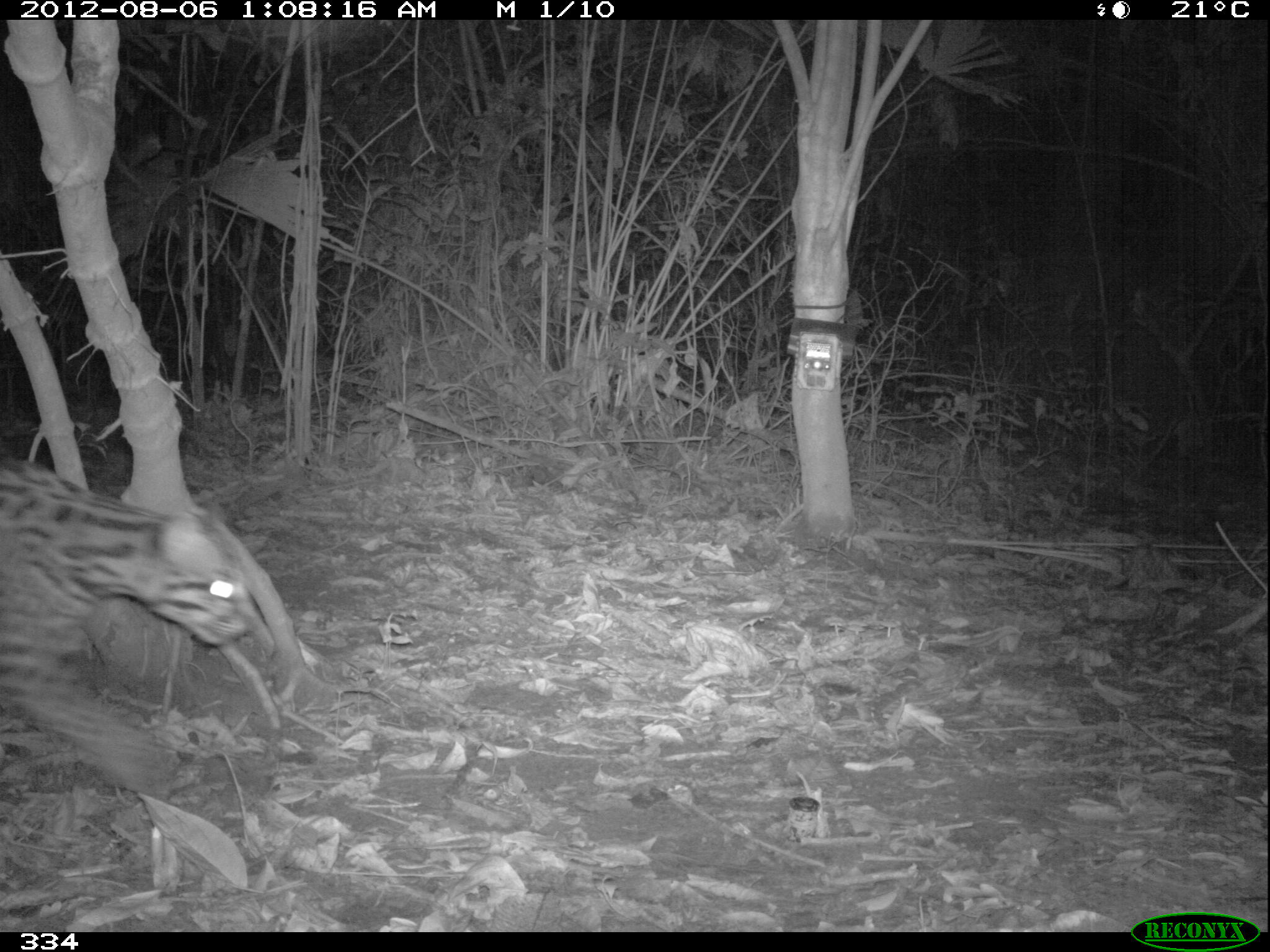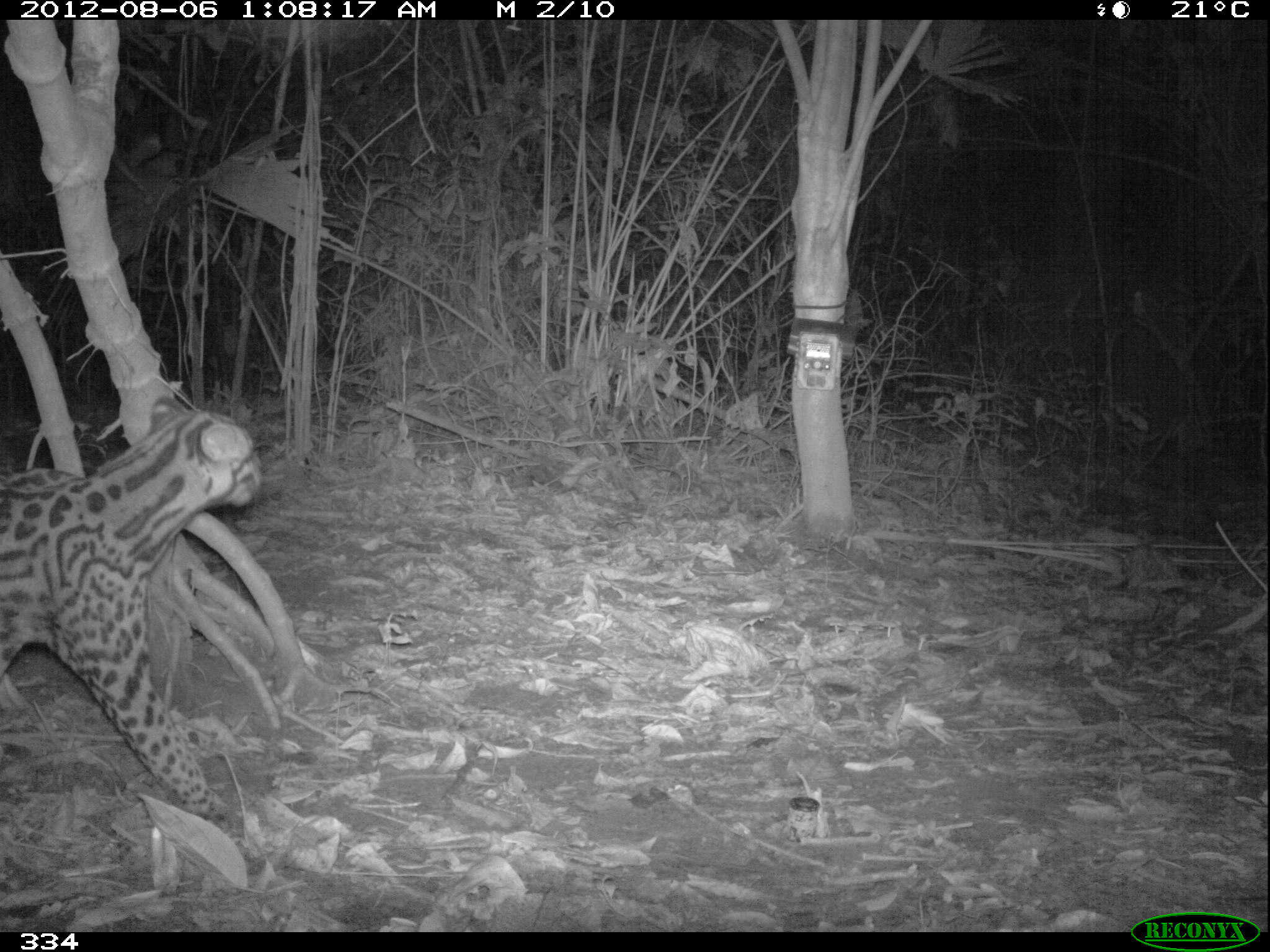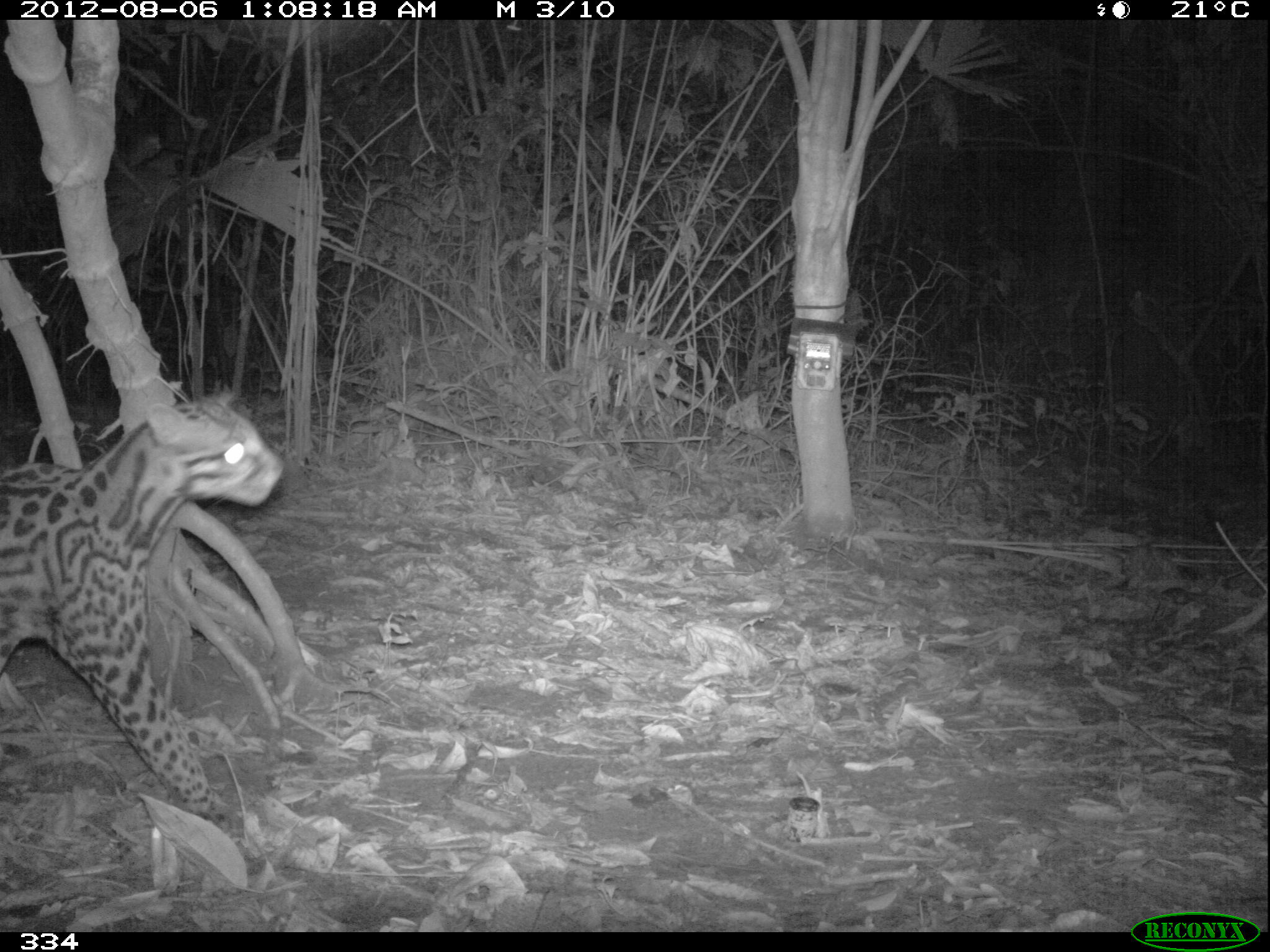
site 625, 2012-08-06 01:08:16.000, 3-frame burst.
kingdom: Animalia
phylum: Chordata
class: Mammalia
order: Carnivora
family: Felidae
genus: Leopardus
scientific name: Leopardus pardalis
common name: ocelot